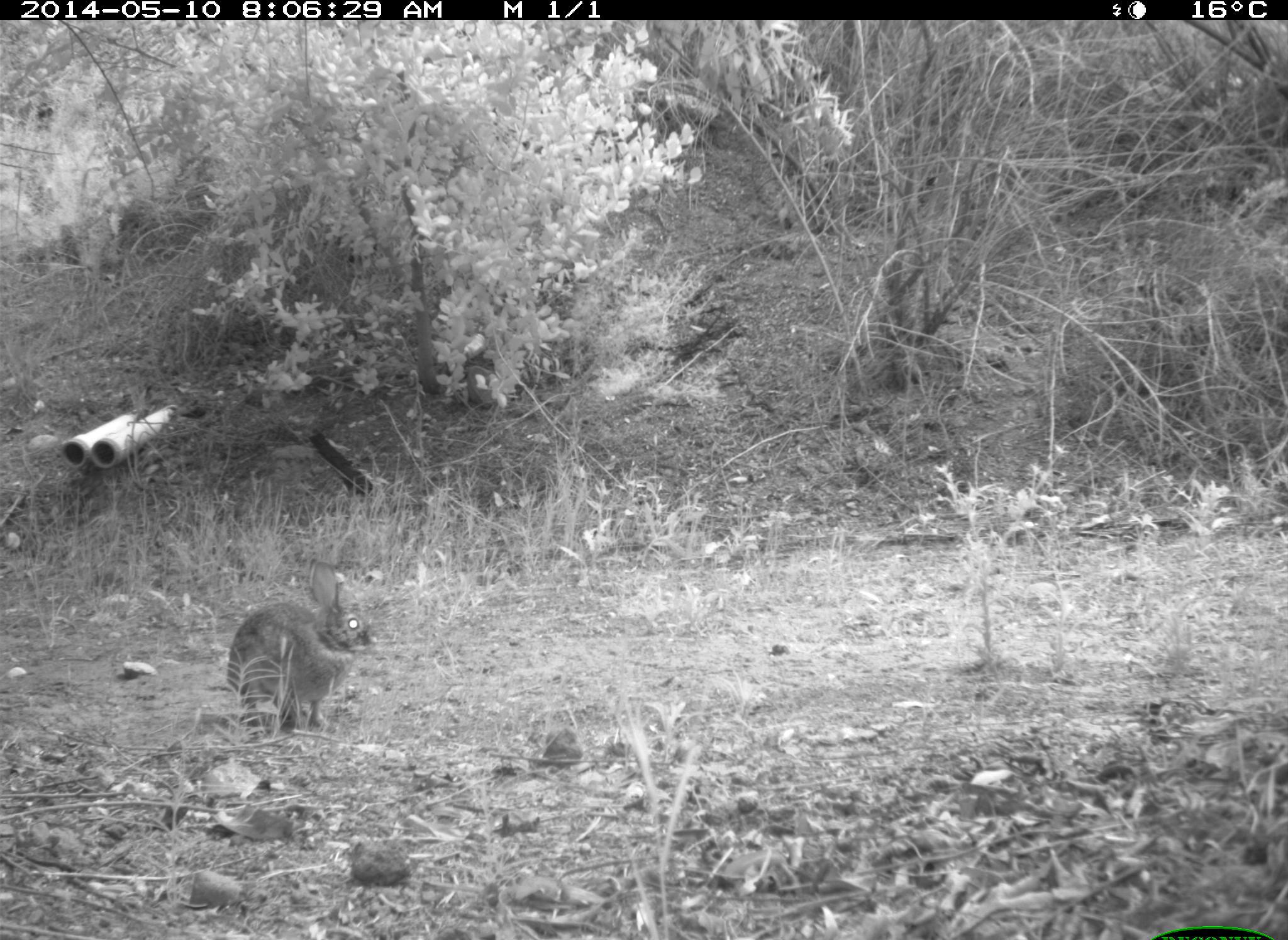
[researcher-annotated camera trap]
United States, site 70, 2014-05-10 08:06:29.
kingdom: Animalia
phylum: Chordata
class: Mammalia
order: Lagomorpha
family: Leporidae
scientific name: Leporidae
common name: rabbits and hares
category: rabbit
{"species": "rabbit (rabbits and hares) (Leporidae)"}